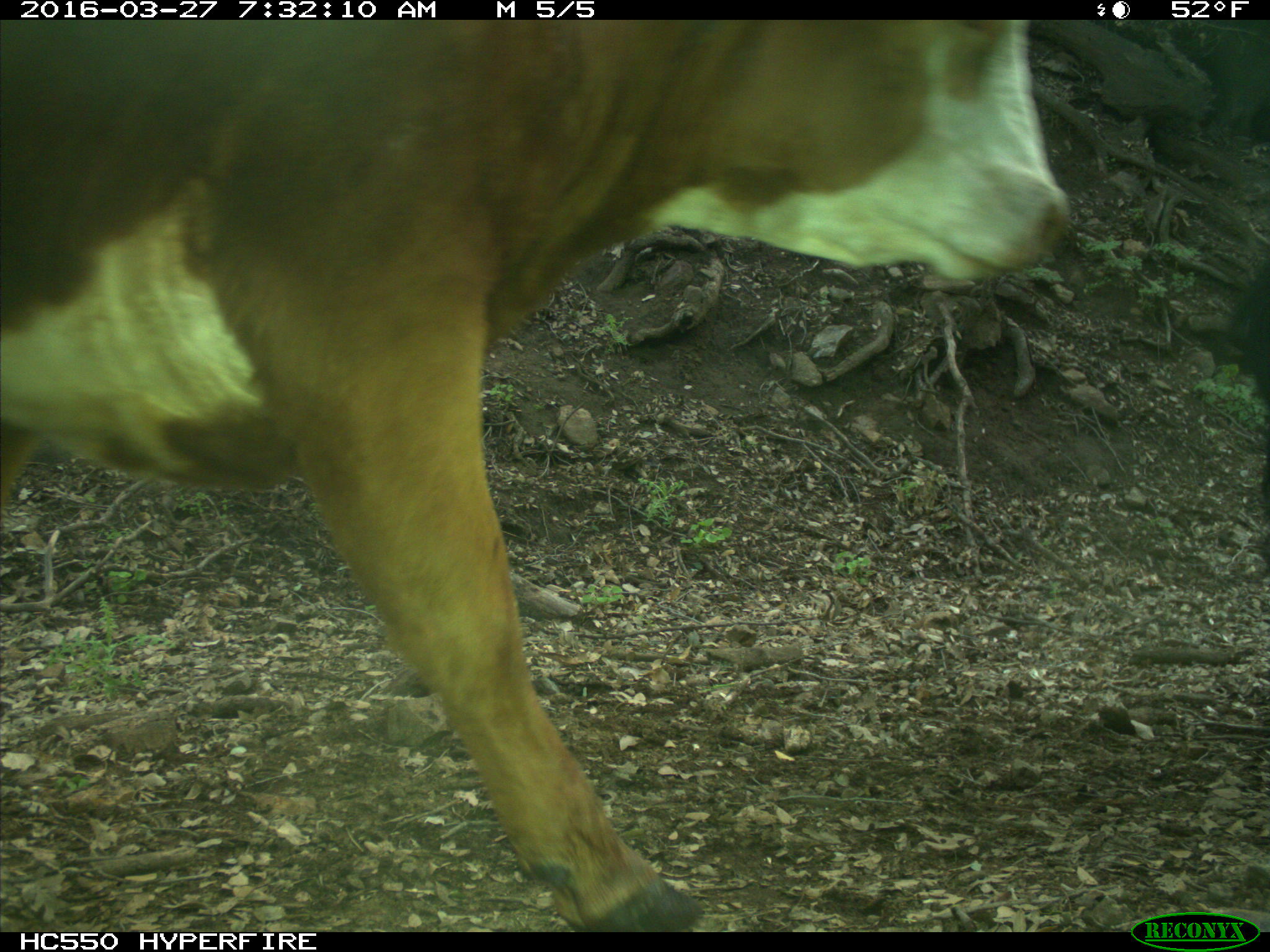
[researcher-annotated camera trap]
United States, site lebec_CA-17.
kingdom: Animalia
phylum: Chordata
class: Mammalia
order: Artiodactyla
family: Bovidae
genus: Bos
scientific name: Bos taurus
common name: domestic cow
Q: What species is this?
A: Bos taurus (domestic cow).